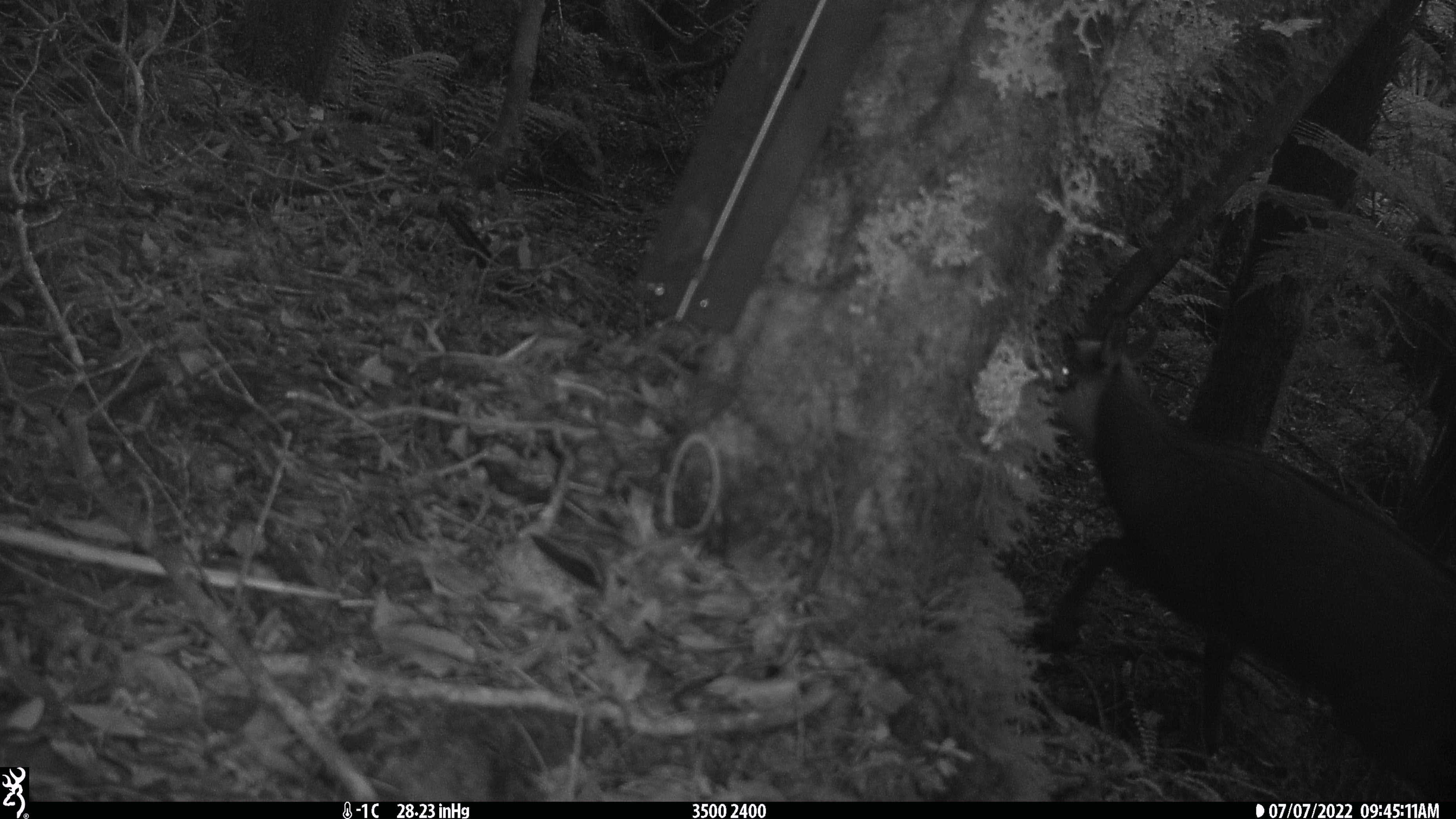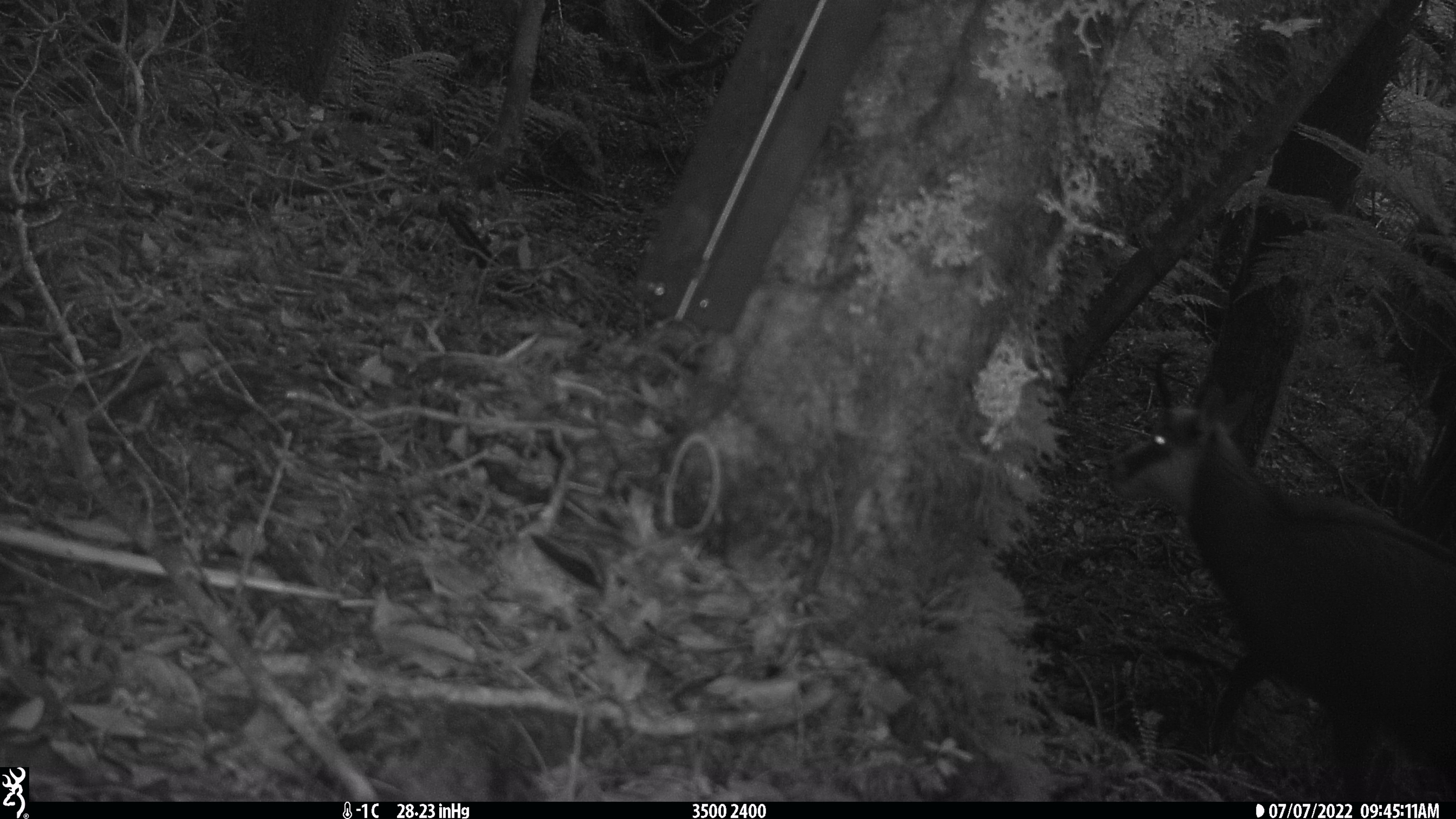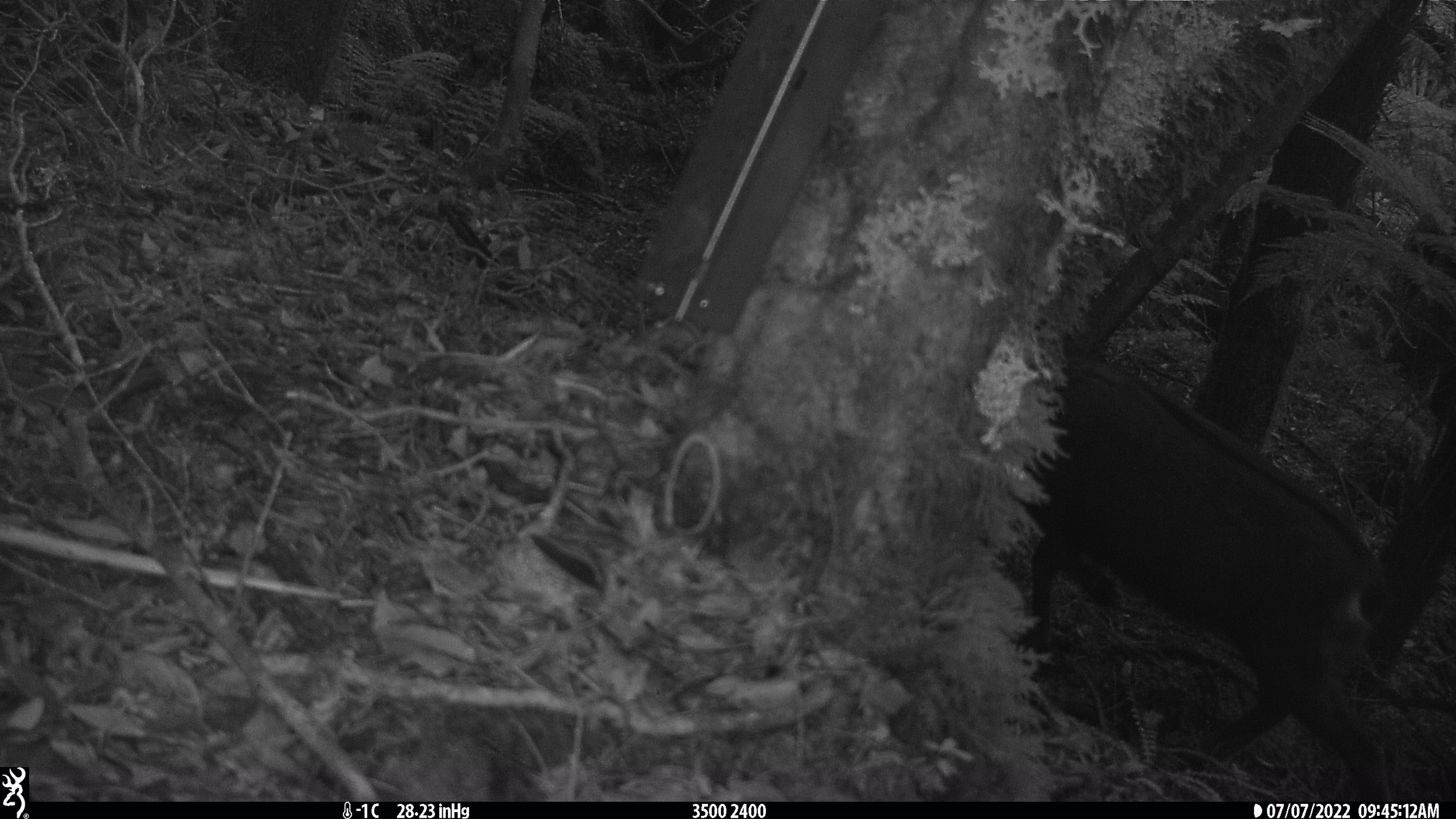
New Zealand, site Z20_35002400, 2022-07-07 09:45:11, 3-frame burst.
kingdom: Animalia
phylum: Chordata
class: Mammalia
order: Artiodactyla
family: Bovidae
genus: Rupicapra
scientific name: Rupicapra rupicapra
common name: alpine chamois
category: chamois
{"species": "chamois (alpine chamois) (Rupicapra rupicapra)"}